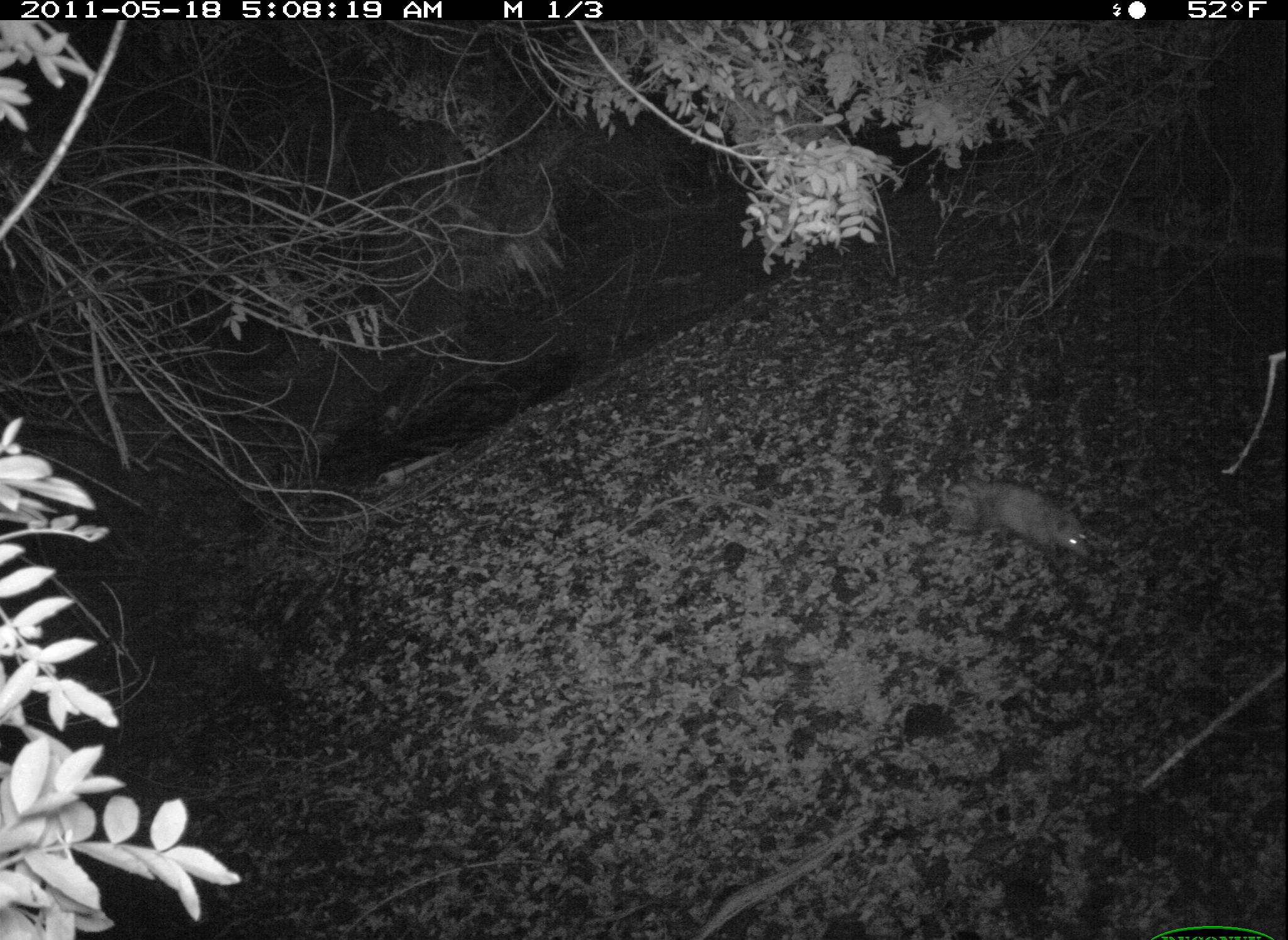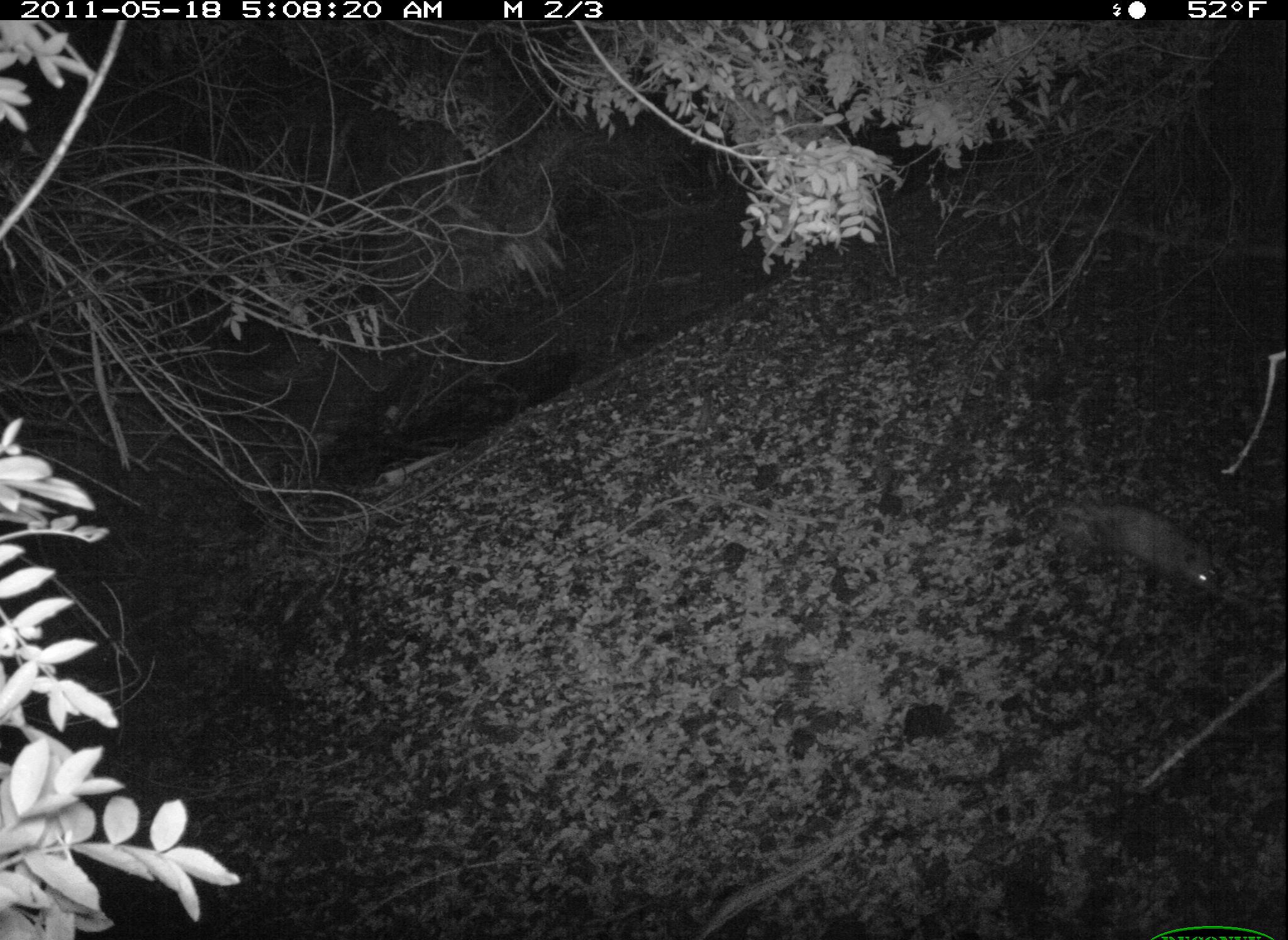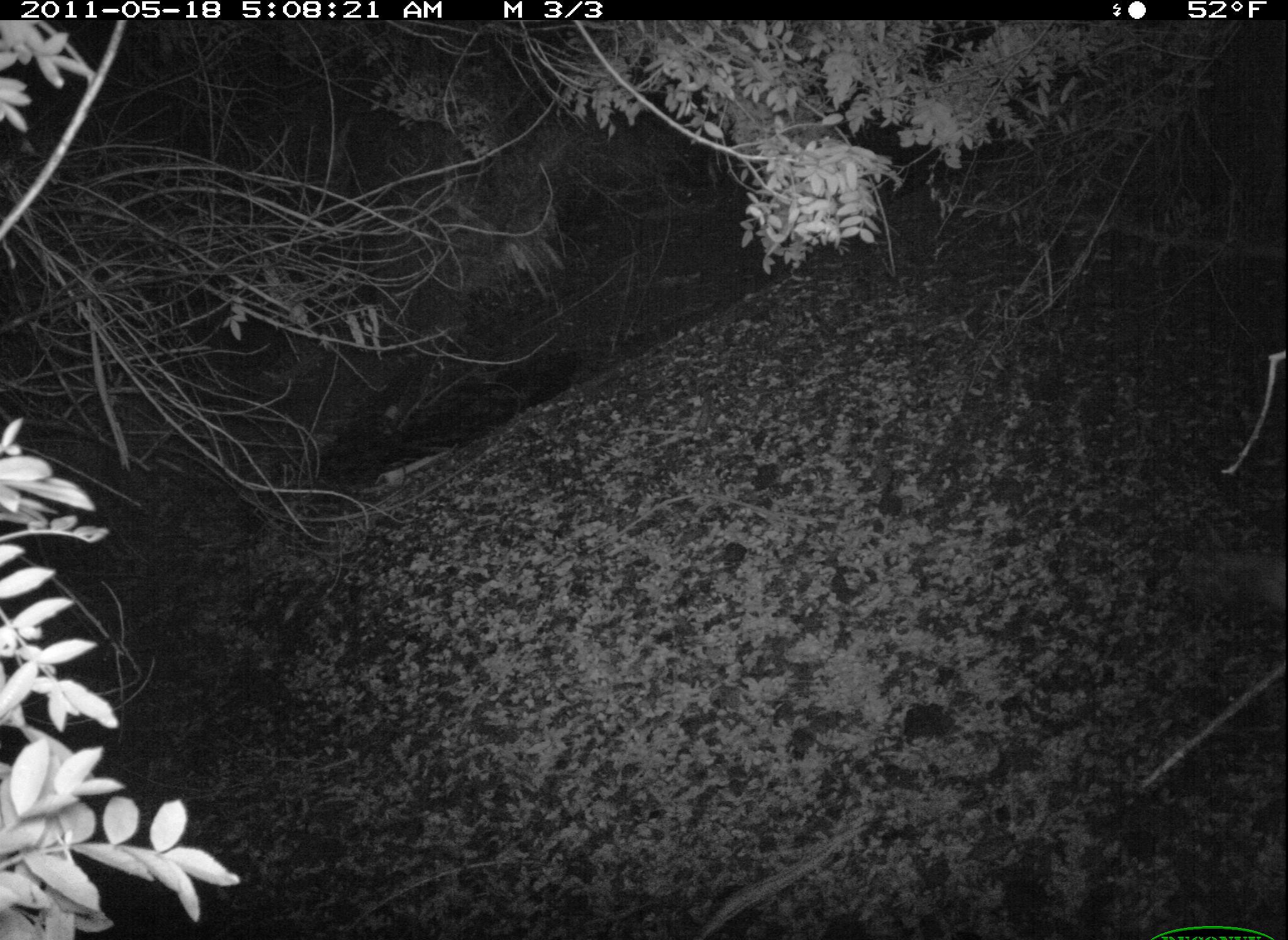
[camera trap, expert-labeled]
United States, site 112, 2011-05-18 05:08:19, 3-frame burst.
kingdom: Animalia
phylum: Chordata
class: Mammalia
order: Didelphimorphia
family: Didelphidae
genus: Didelphis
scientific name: Didelphis virginiana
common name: virginia opossum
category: opossum